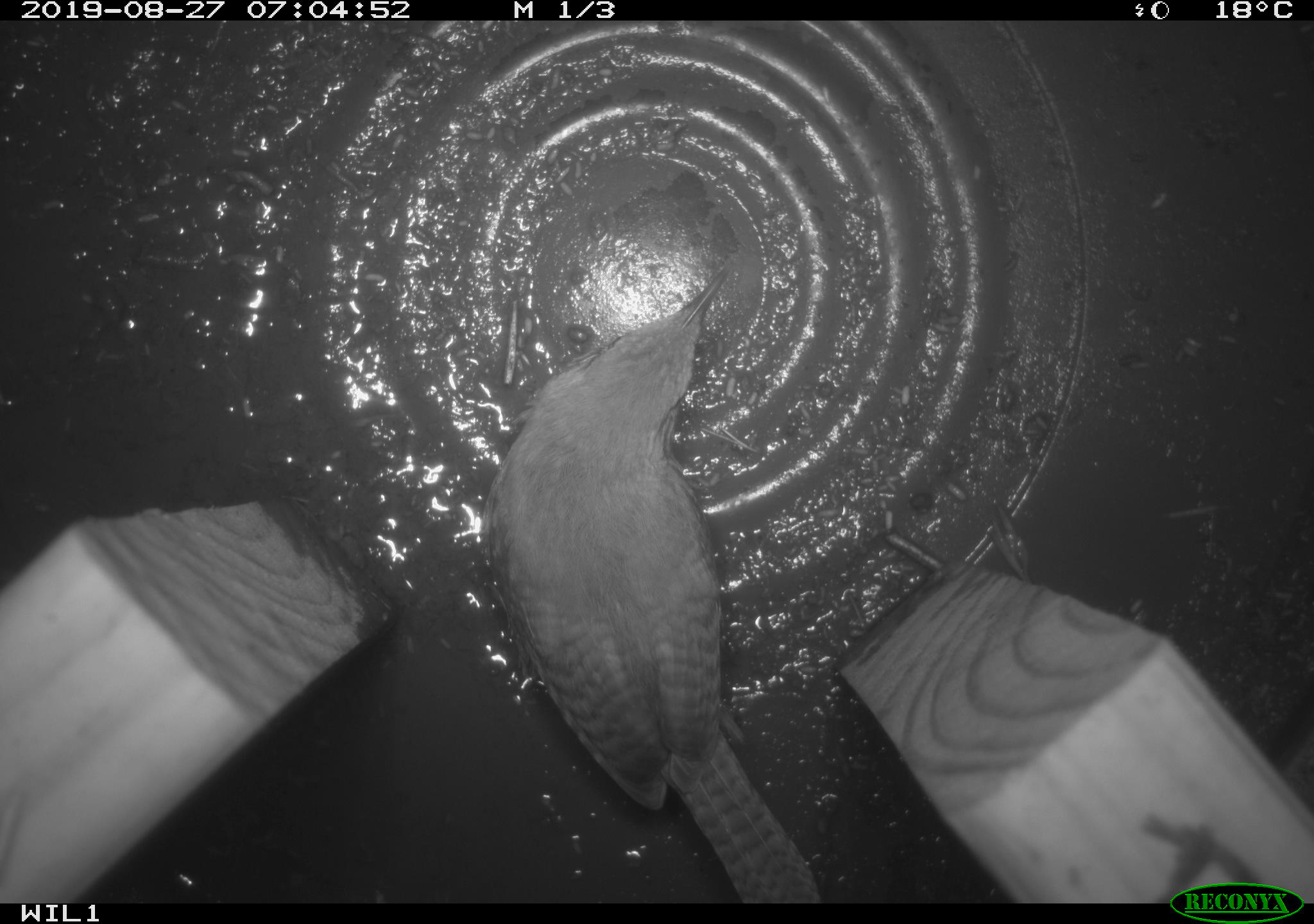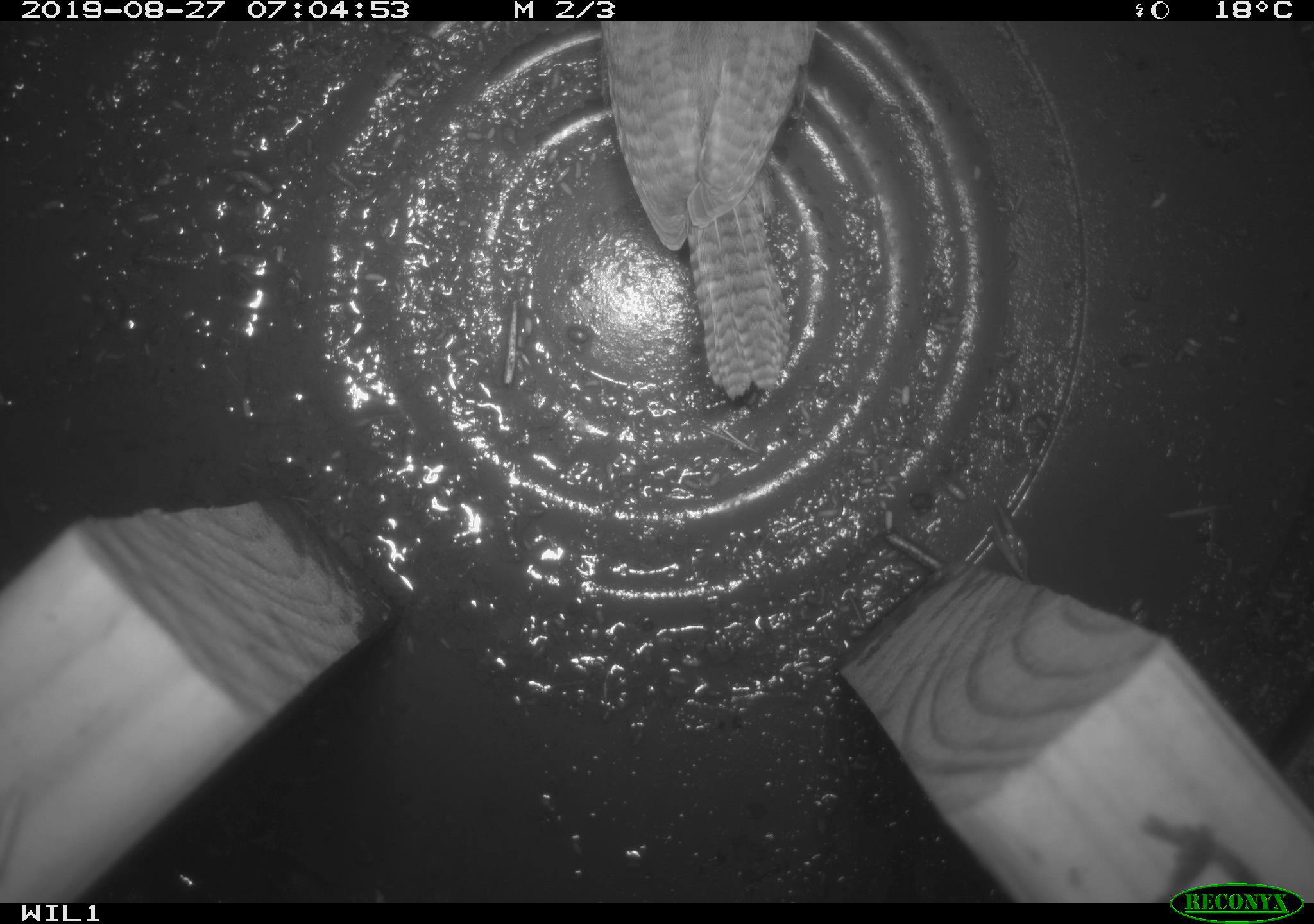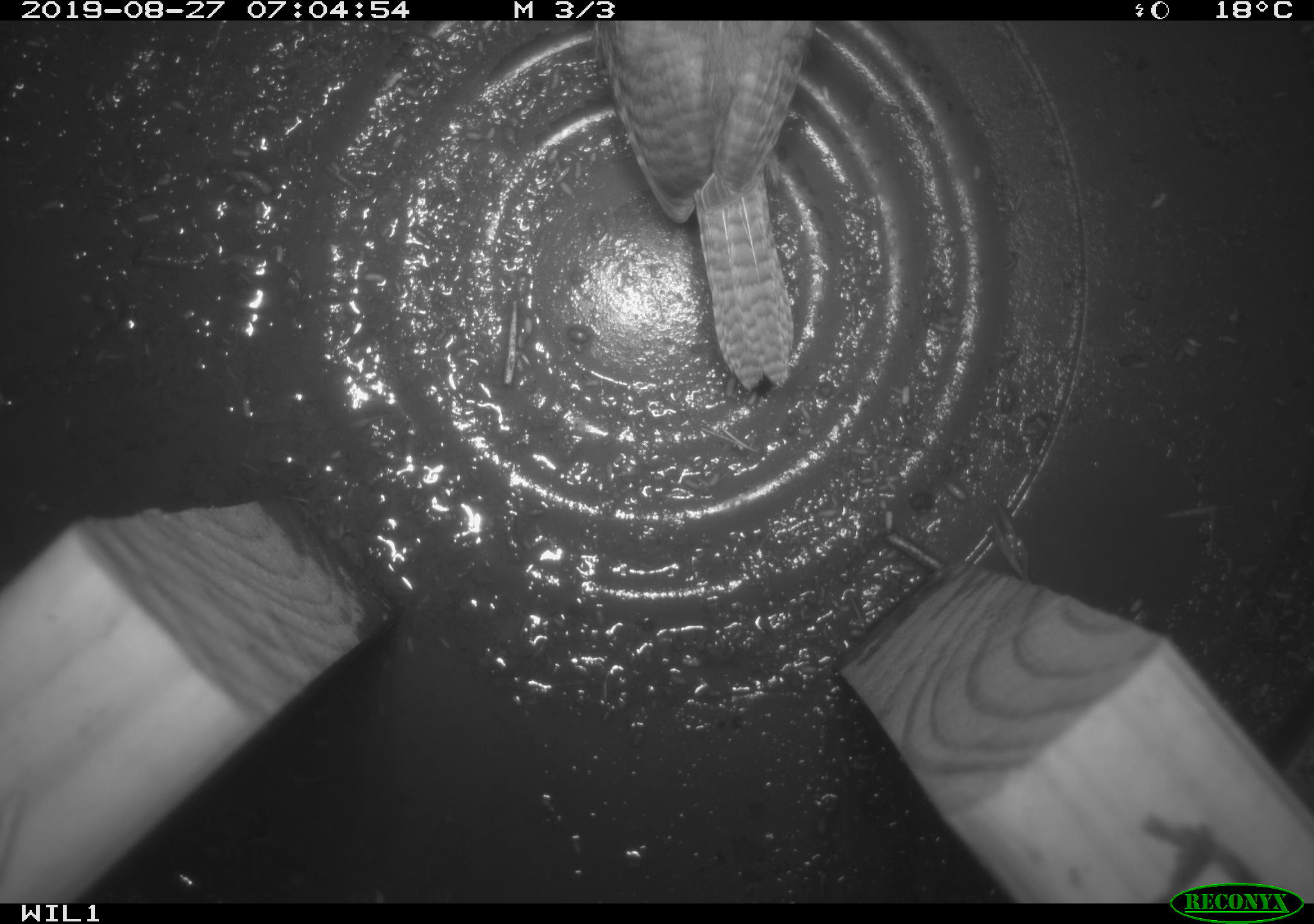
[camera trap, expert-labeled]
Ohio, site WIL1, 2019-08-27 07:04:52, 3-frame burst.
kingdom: Animalia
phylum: Chordata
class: Aves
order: Passeriformes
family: Troglodytidae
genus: Troglodytes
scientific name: Troglodytes aedon aedon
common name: northern house wren